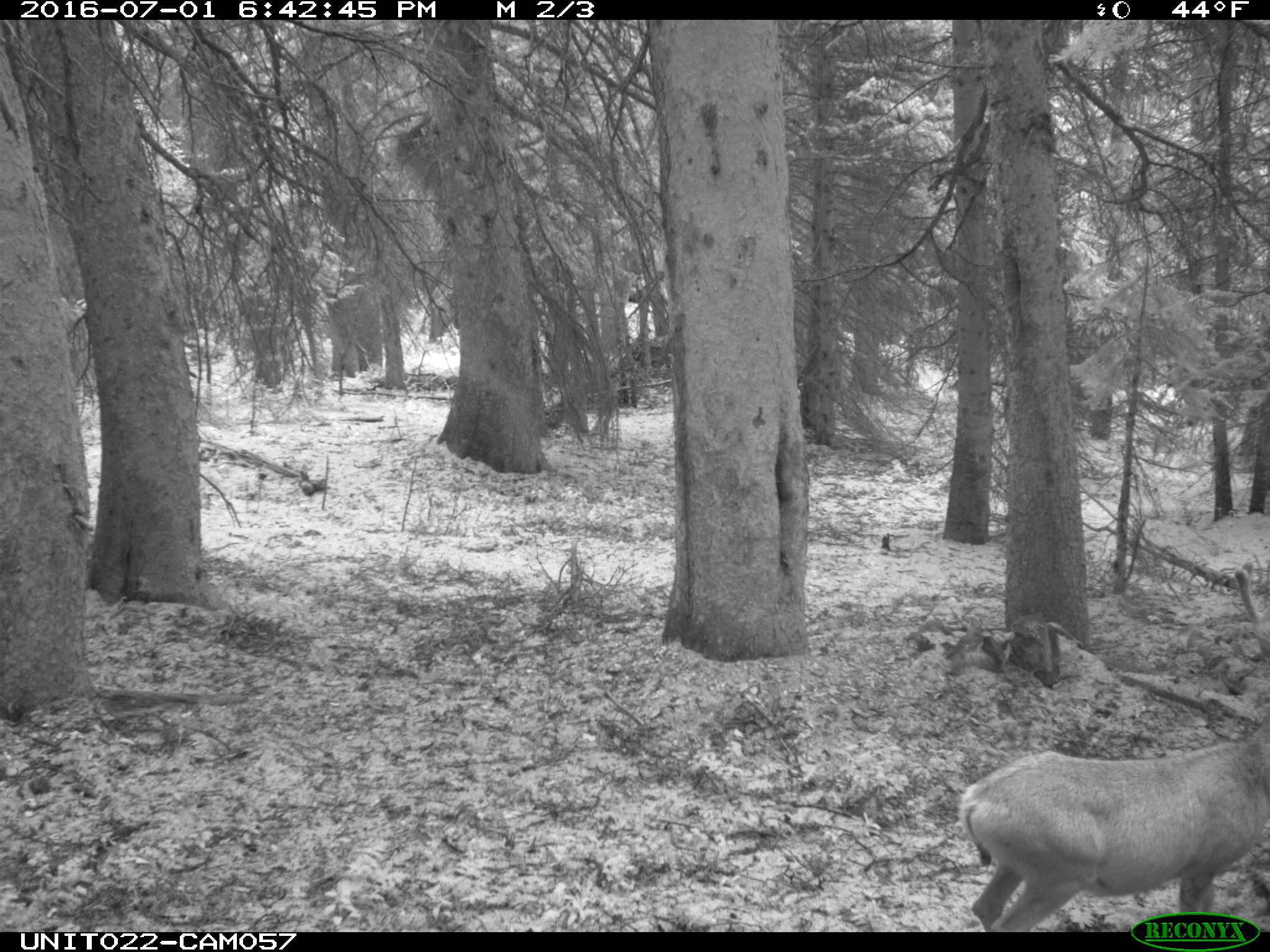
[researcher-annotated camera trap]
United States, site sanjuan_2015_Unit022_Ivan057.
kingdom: Animalia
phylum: Chordata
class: Mammalia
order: Artiodactyla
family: Cervidae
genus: Odocoileus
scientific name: Odocoileus hemionus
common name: mule deer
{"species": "Odocoileus hemionus (mule deer)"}